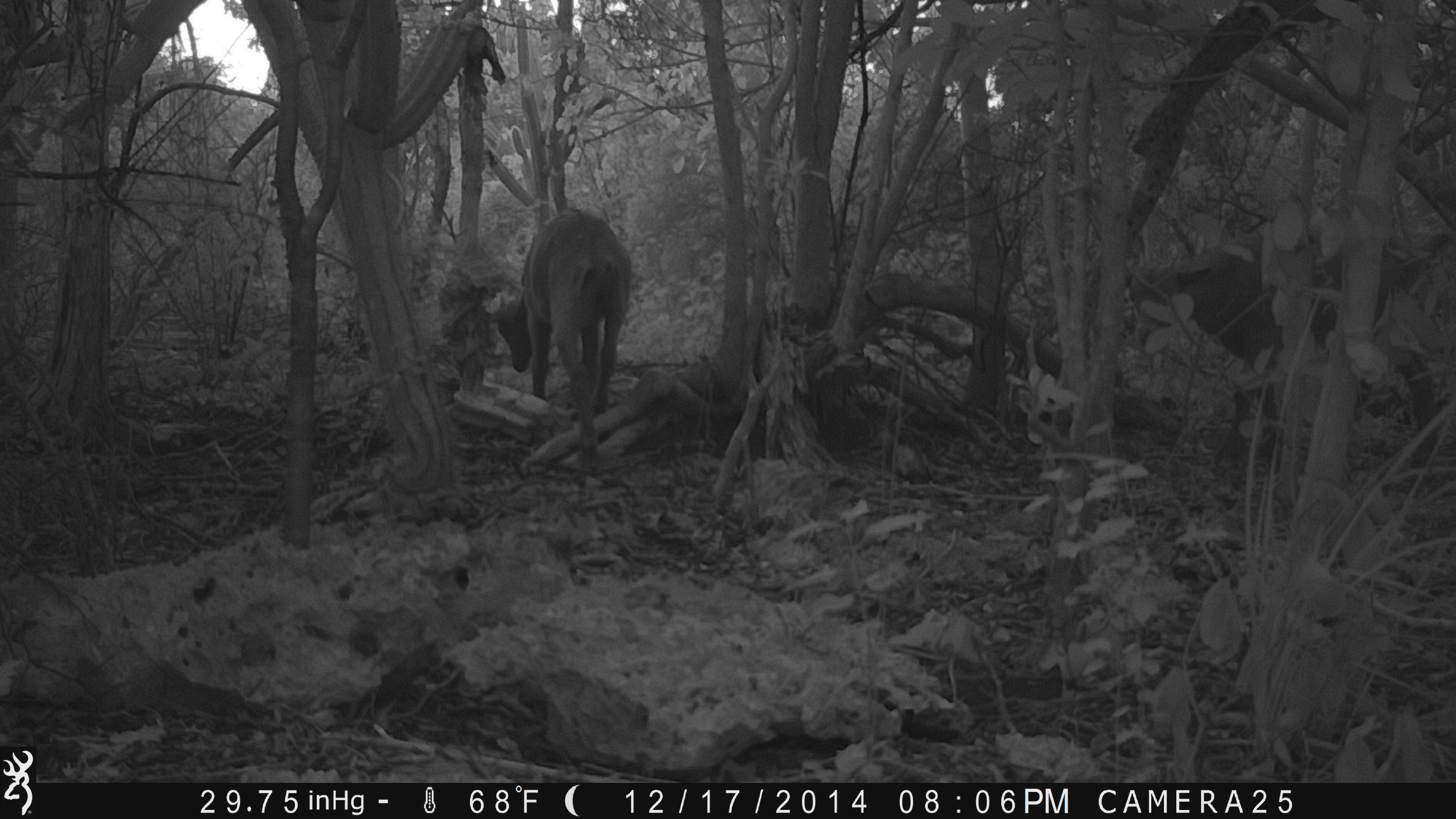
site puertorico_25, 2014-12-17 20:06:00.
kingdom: Animalia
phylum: Chordata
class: Mammalia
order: Artiodactyla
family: Bovidae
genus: Capra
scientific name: Capra hircus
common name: goat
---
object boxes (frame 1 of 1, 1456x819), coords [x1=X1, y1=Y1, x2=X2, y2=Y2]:
goat: [x1=1125, y1=206, x2=1403, y2=476]; [x1=505, y1=206, x2=629, y2=473]